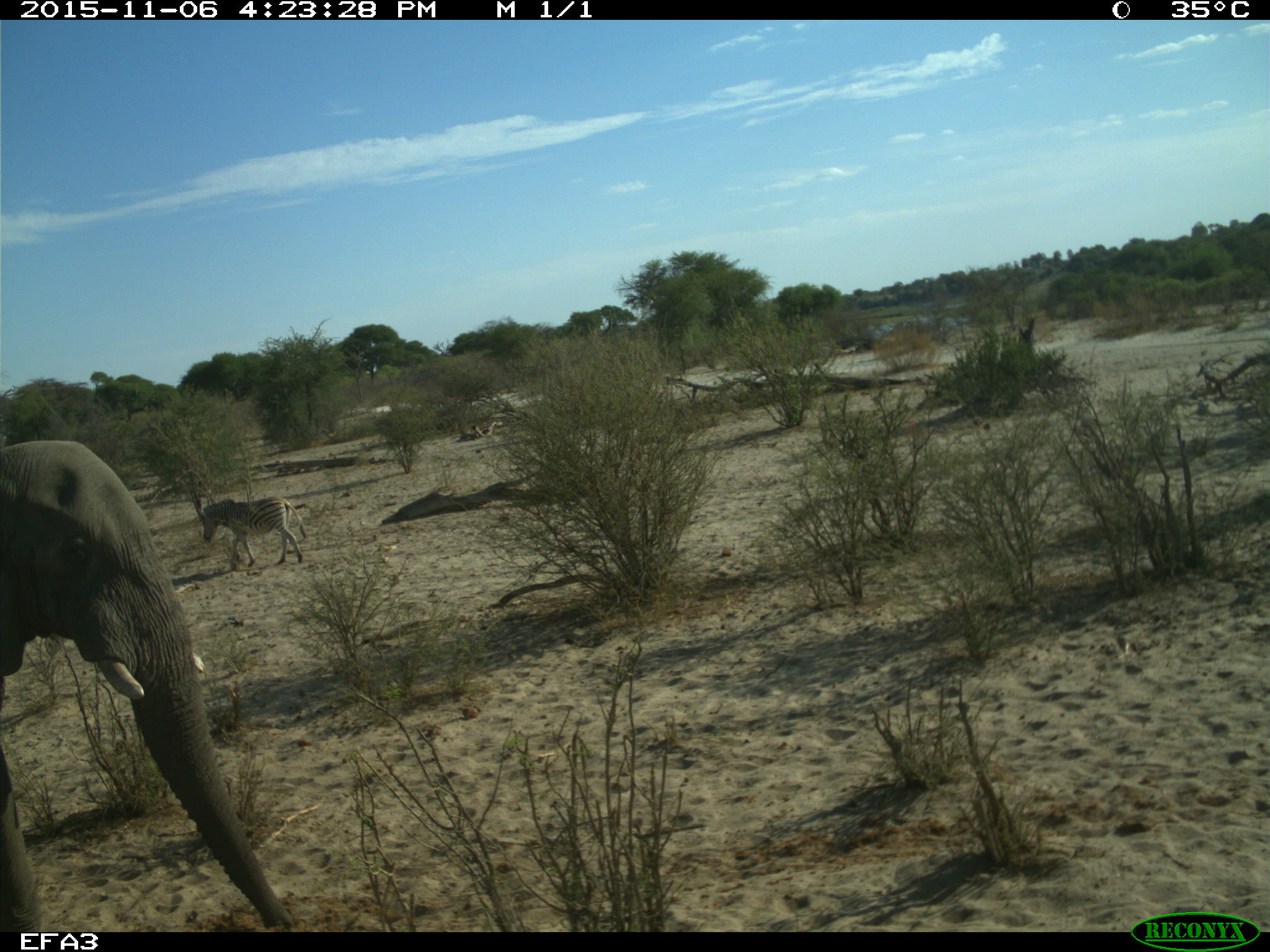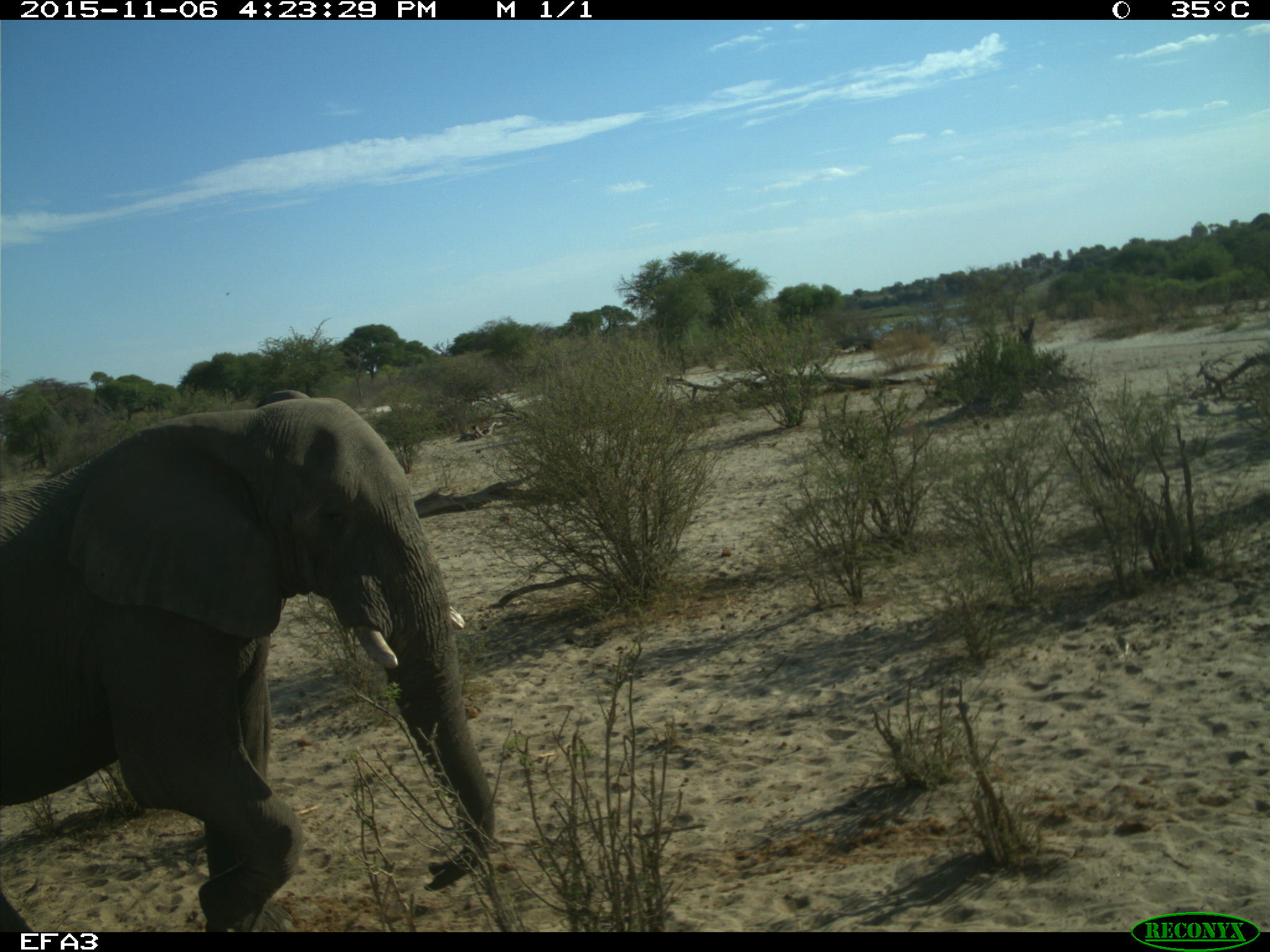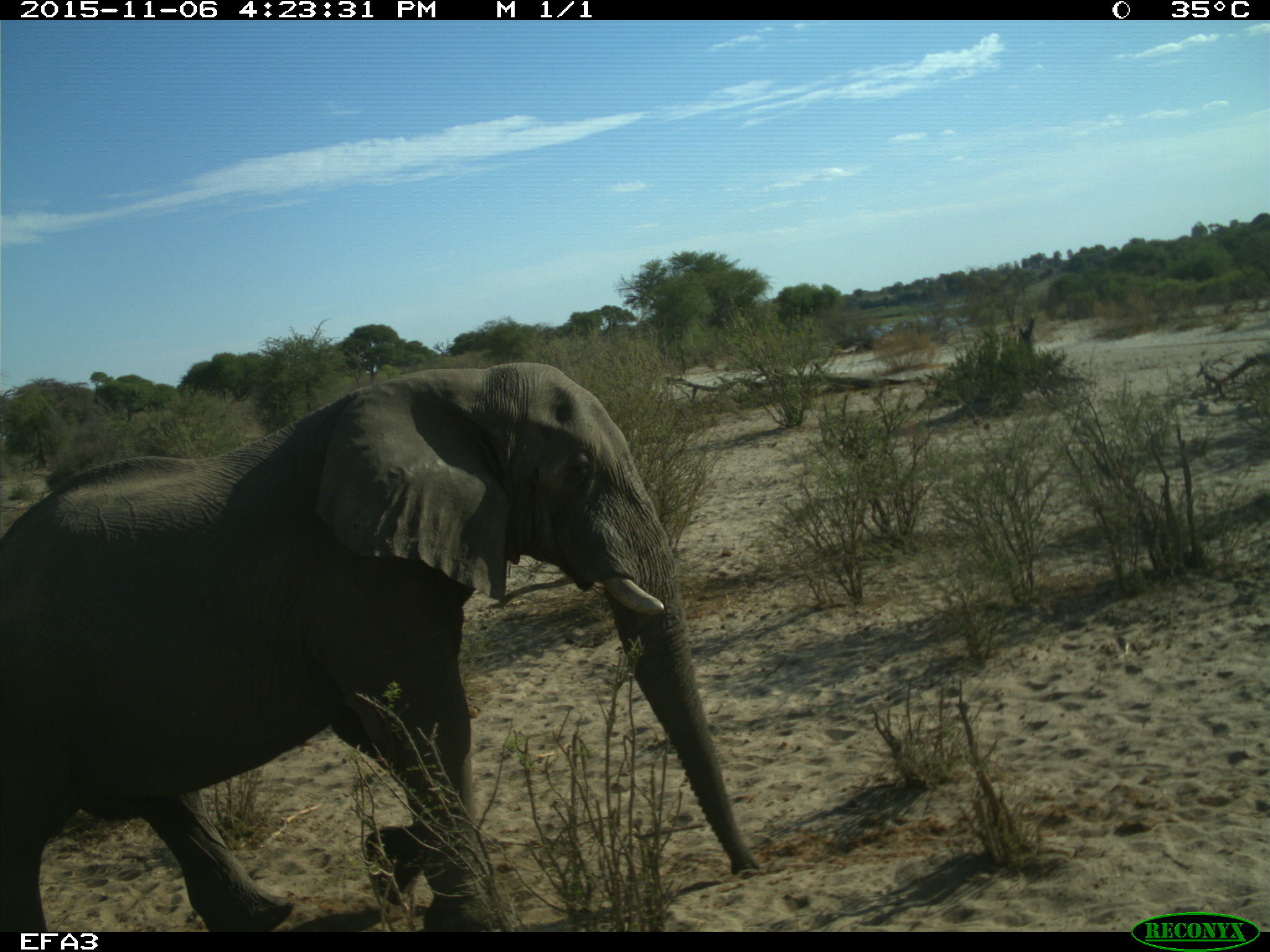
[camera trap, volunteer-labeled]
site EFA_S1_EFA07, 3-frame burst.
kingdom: Animalia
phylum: Chordata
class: Mammalia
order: Proboscidea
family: Elephantidae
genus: Loxodonta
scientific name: Loxodonta africana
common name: african bush elephant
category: elephant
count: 1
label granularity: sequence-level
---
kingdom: Animalia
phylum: Chordata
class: Mammalia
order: Perissodactyla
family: Equidae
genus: Equus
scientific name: Equus quagga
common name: plains zebra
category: zebraplains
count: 1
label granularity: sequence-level